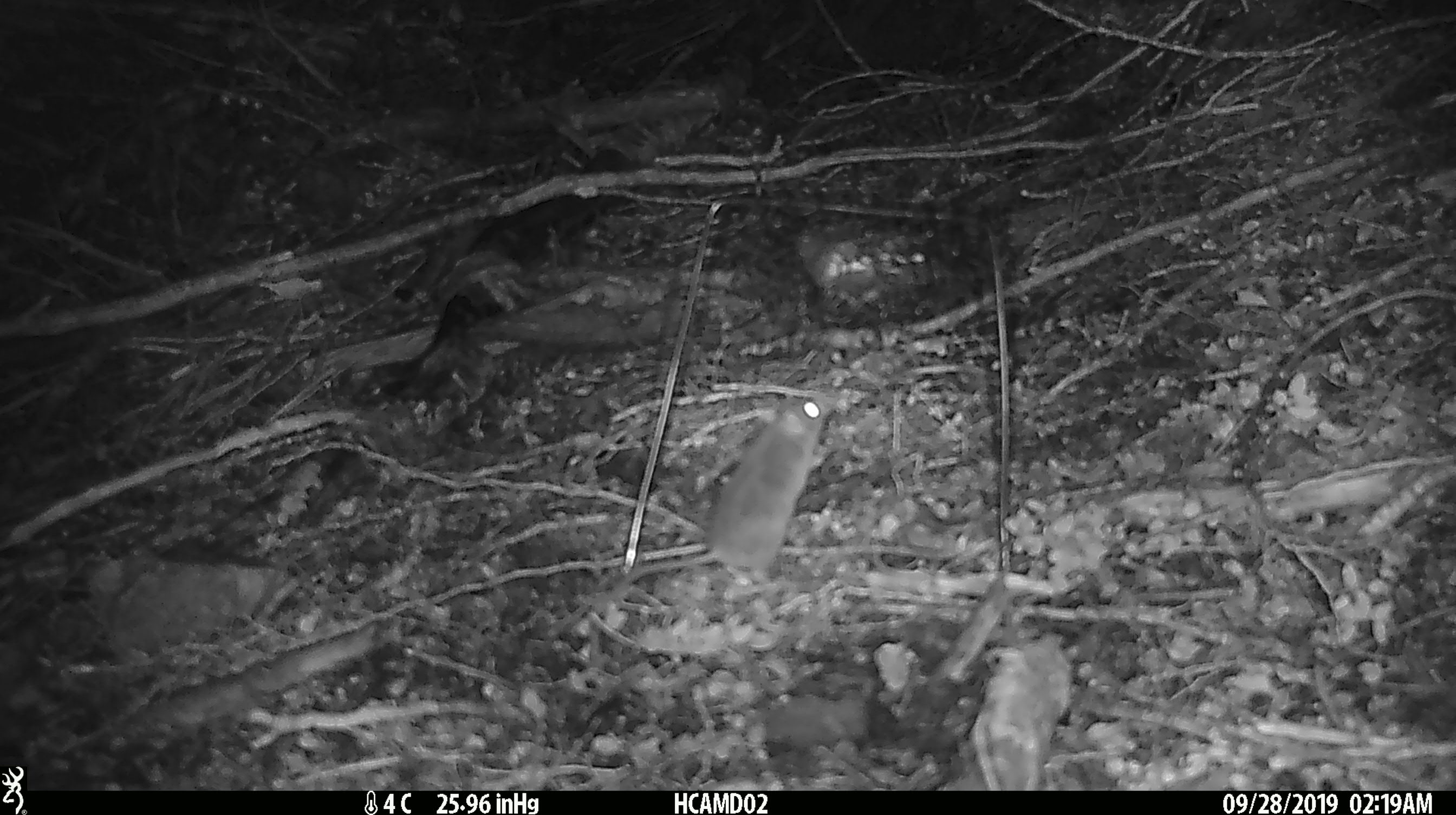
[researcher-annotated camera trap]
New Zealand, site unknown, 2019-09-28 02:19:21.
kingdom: Animalia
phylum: Chordata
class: Mammalia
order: Rodentia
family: Muridae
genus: Mus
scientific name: Mus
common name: mouse